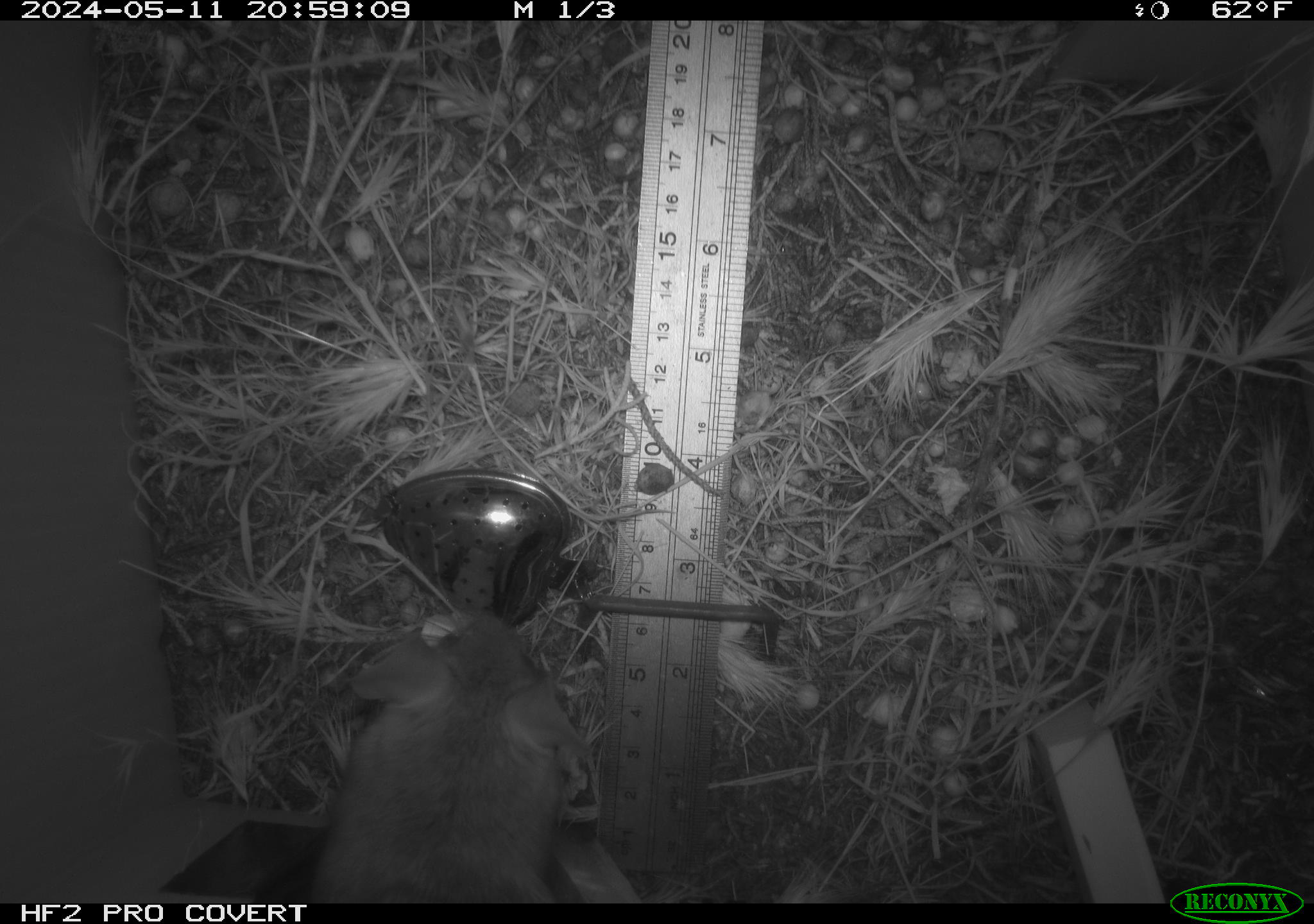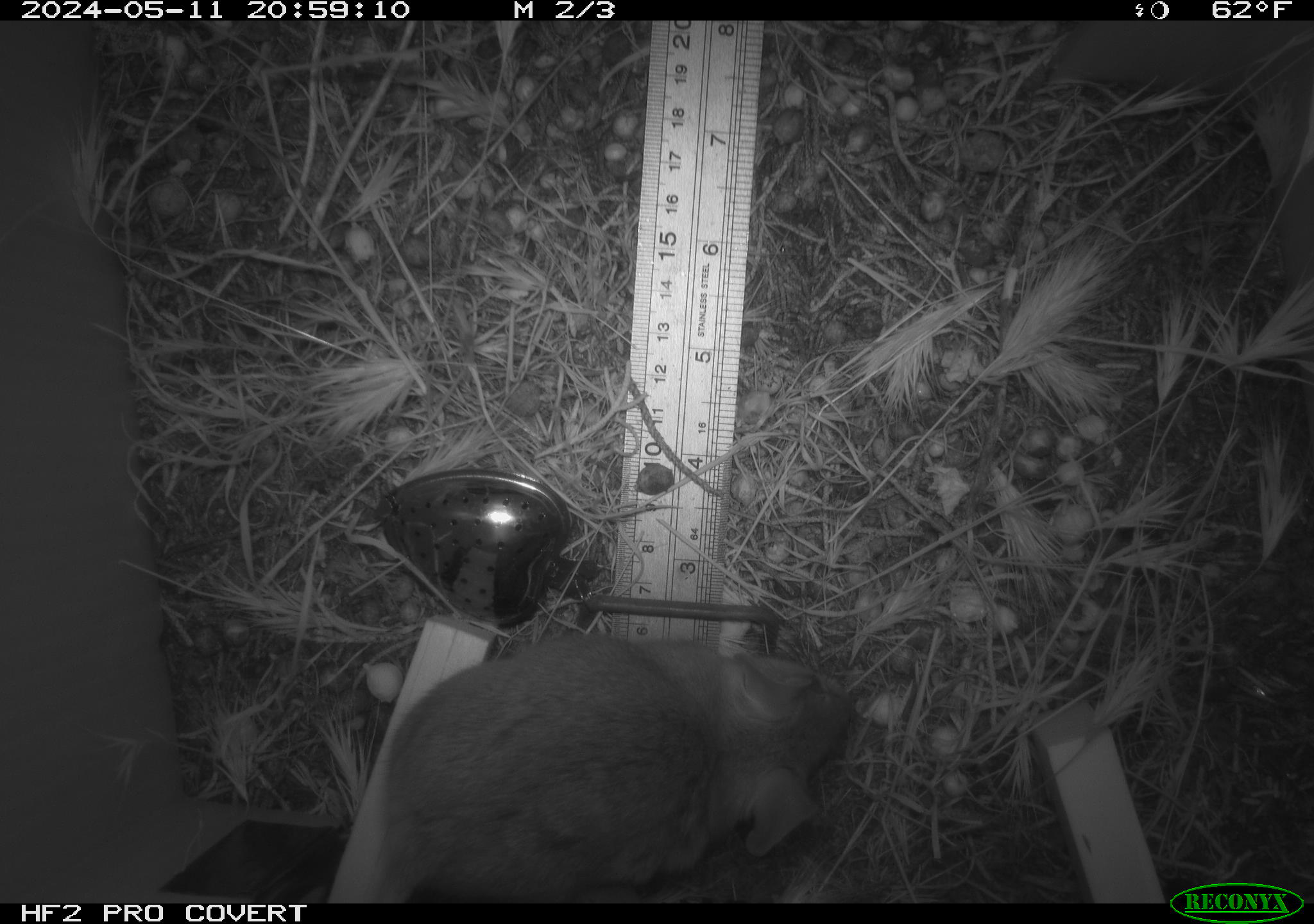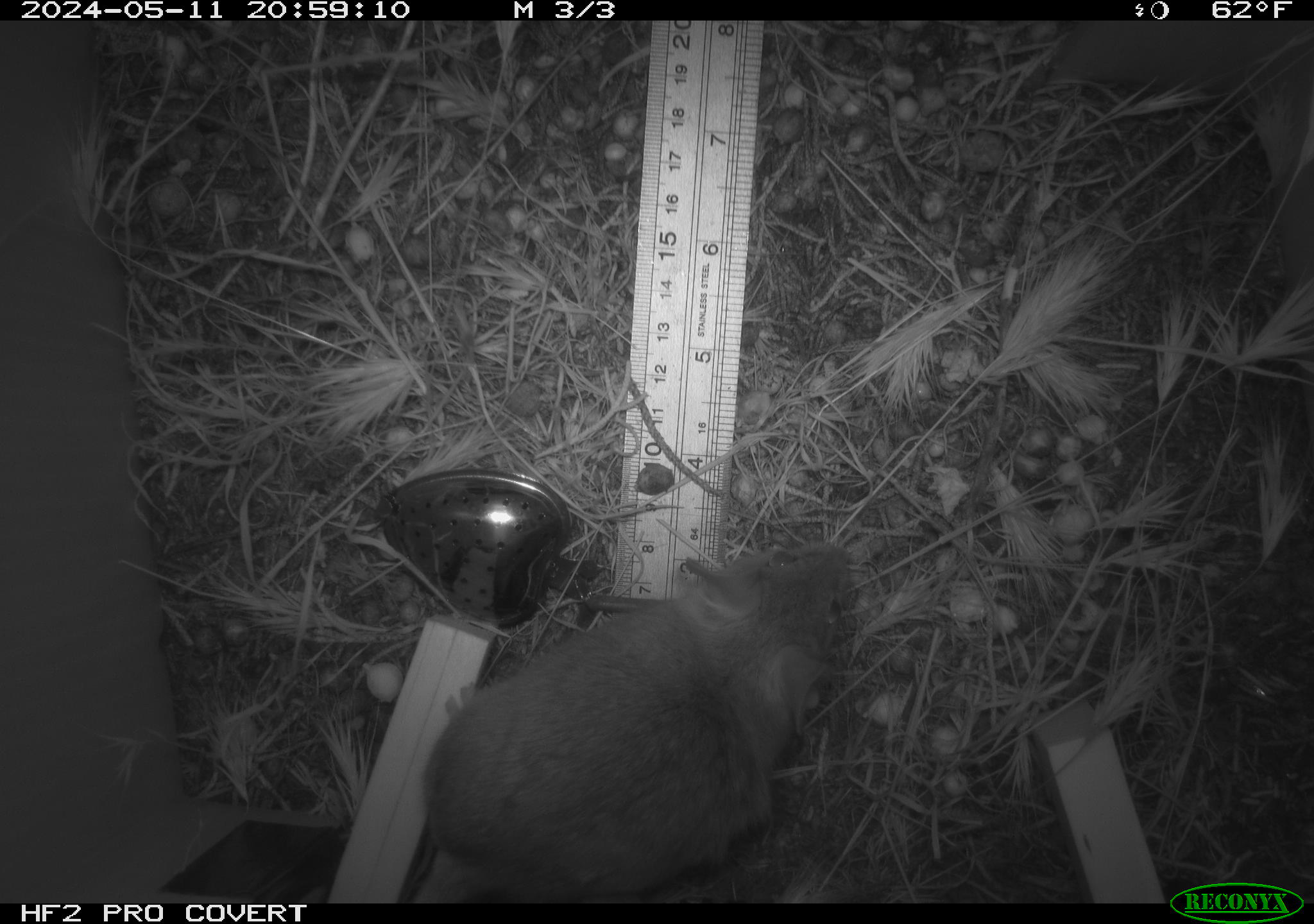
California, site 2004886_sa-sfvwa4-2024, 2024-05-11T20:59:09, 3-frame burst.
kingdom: Animalia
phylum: Chordata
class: Mammalia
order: Rodentia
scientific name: Rodentia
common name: mouse species